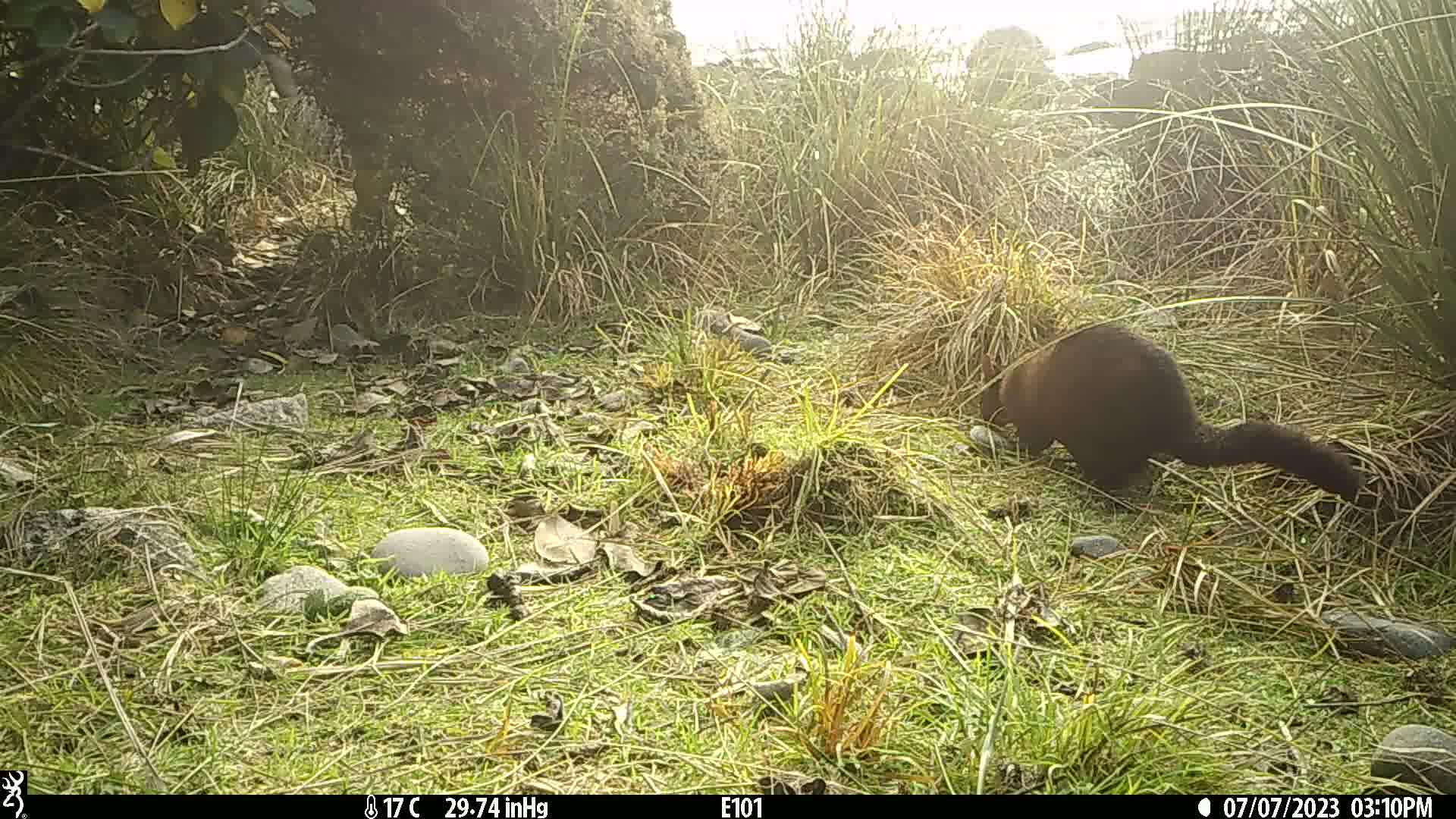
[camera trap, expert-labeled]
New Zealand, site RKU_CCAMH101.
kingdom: Animalia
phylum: Chordata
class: Mammalia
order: Diprotodontia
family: Phalangeridae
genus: Trichosurus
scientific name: Trichosurus vulpecula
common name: common brushtail possum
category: possum